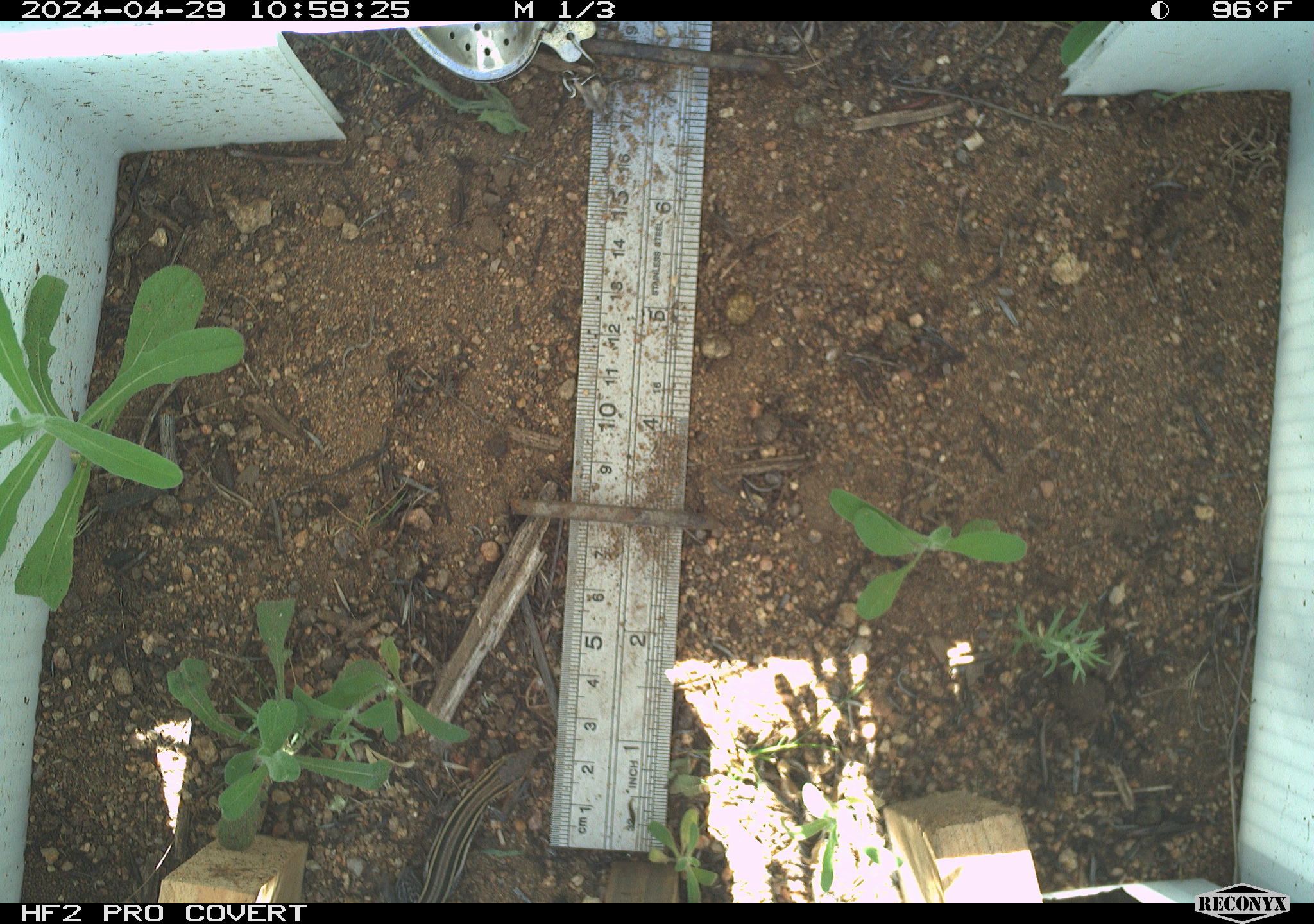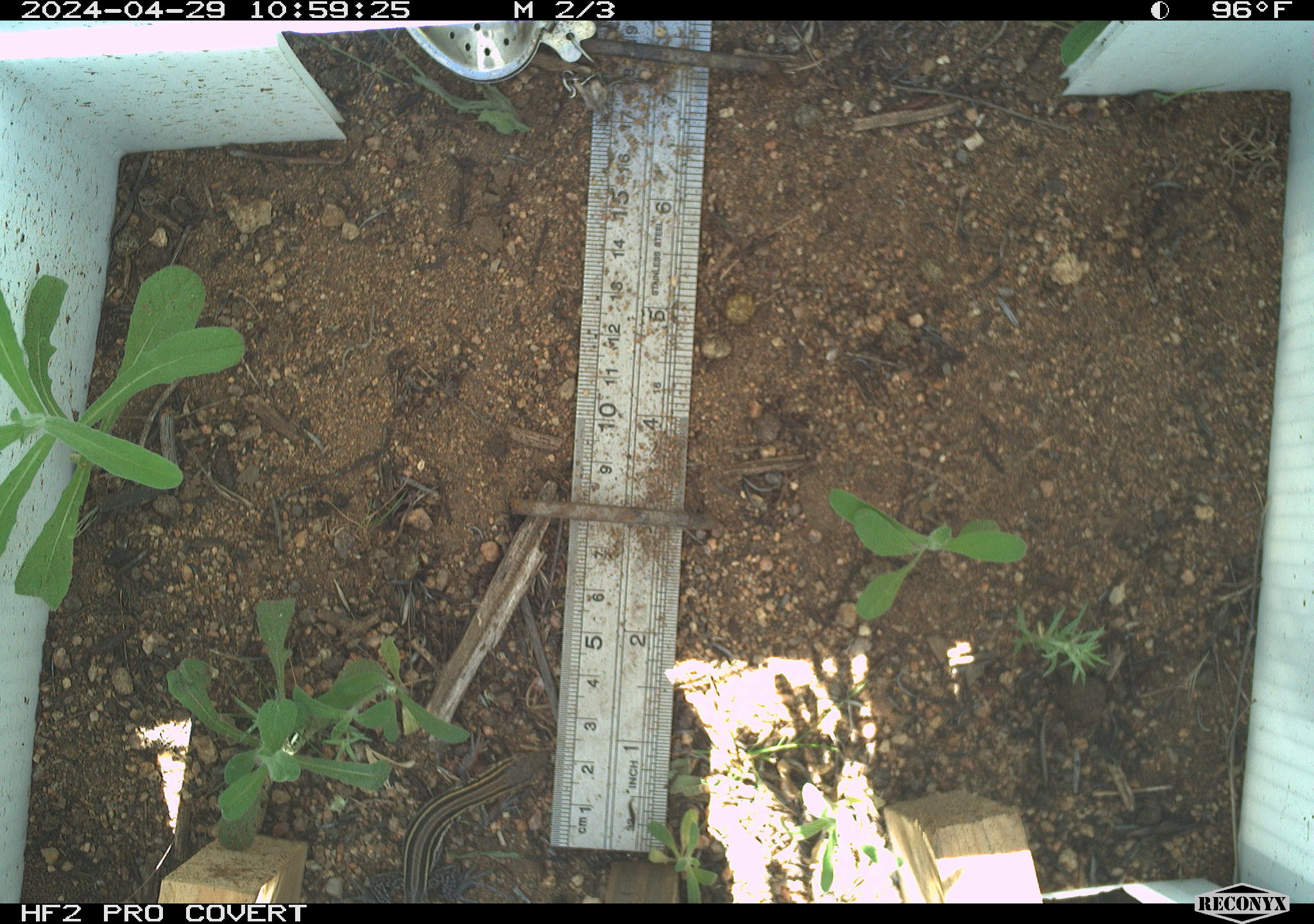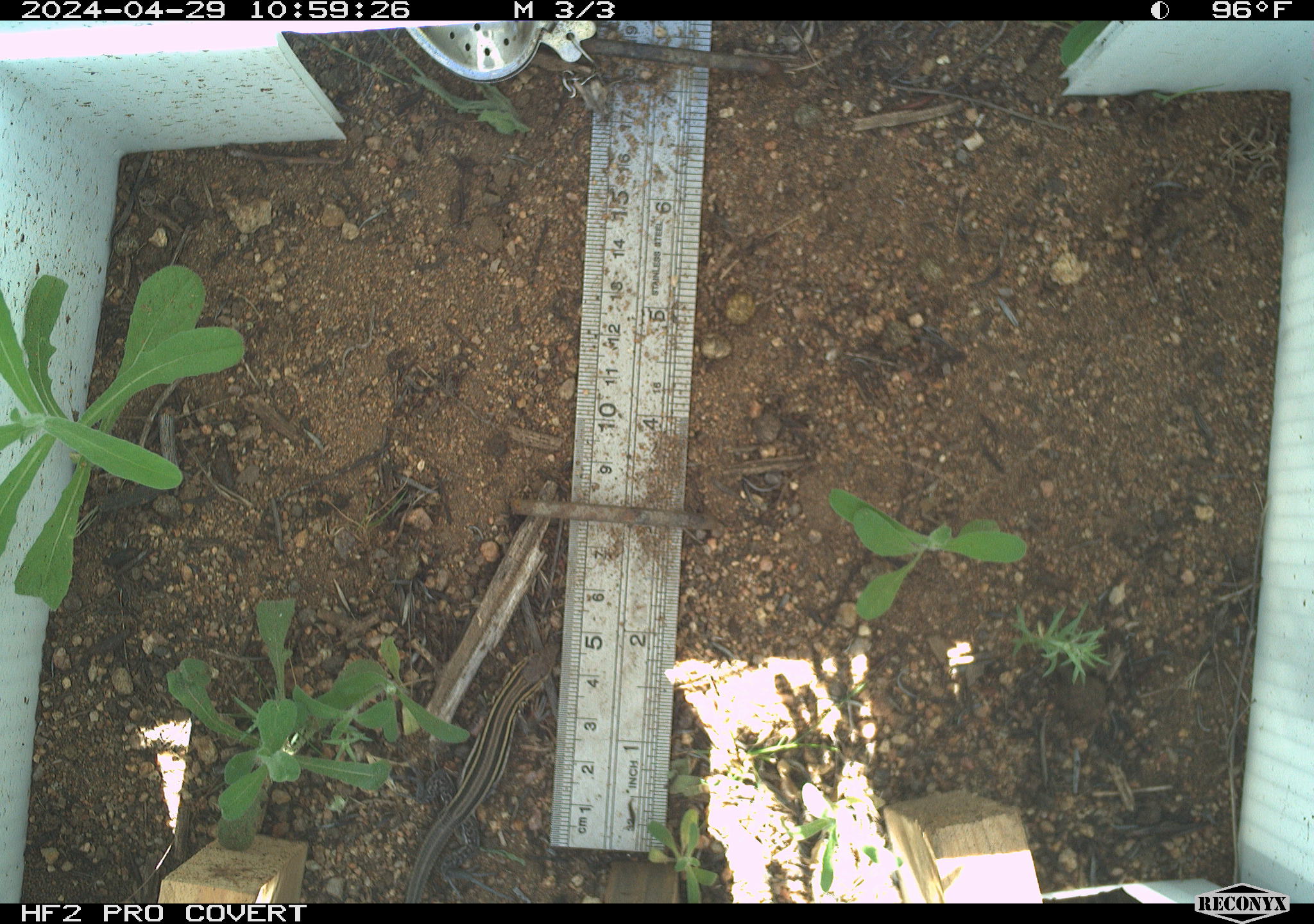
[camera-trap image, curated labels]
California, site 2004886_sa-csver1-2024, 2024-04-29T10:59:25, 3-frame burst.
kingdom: Animalia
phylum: Chordata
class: Reptilia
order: Squamata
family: Teiidae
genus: Aspidoscelis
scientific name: Aspidoscelis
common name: whiptail lizards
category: aspidoscelis species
Aspidoscelis species (whiptail lizards) (Aspidoscelis).